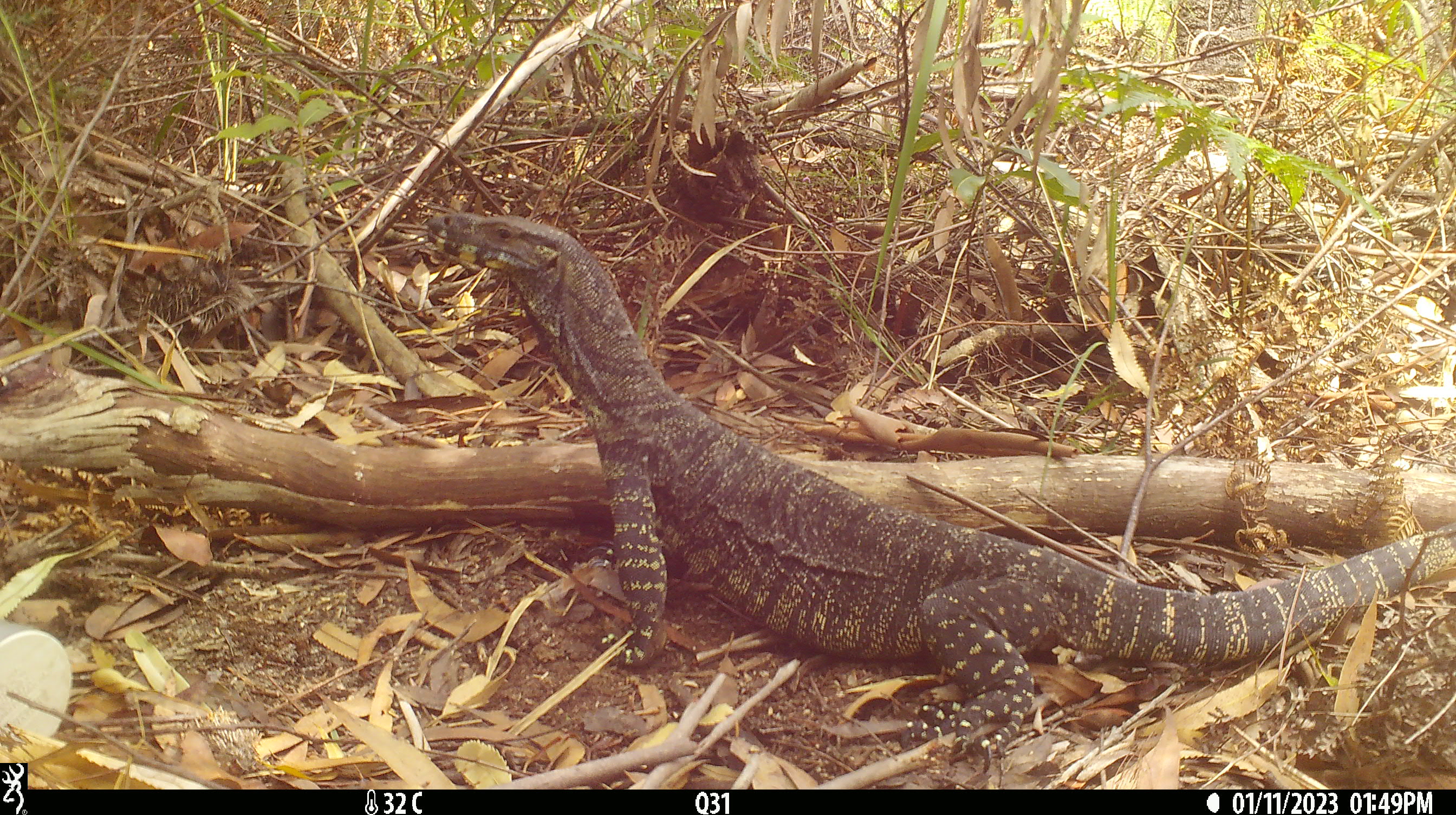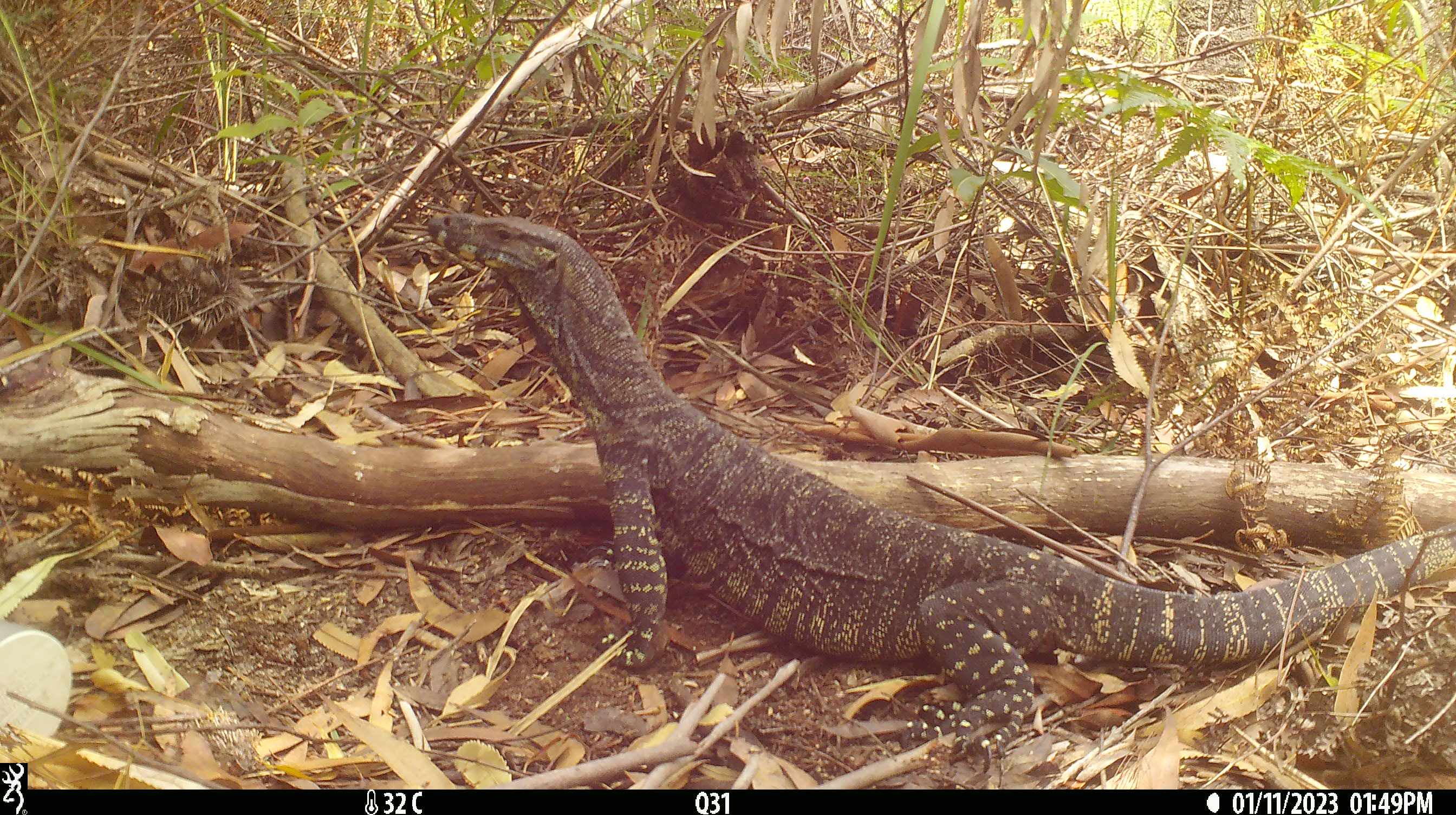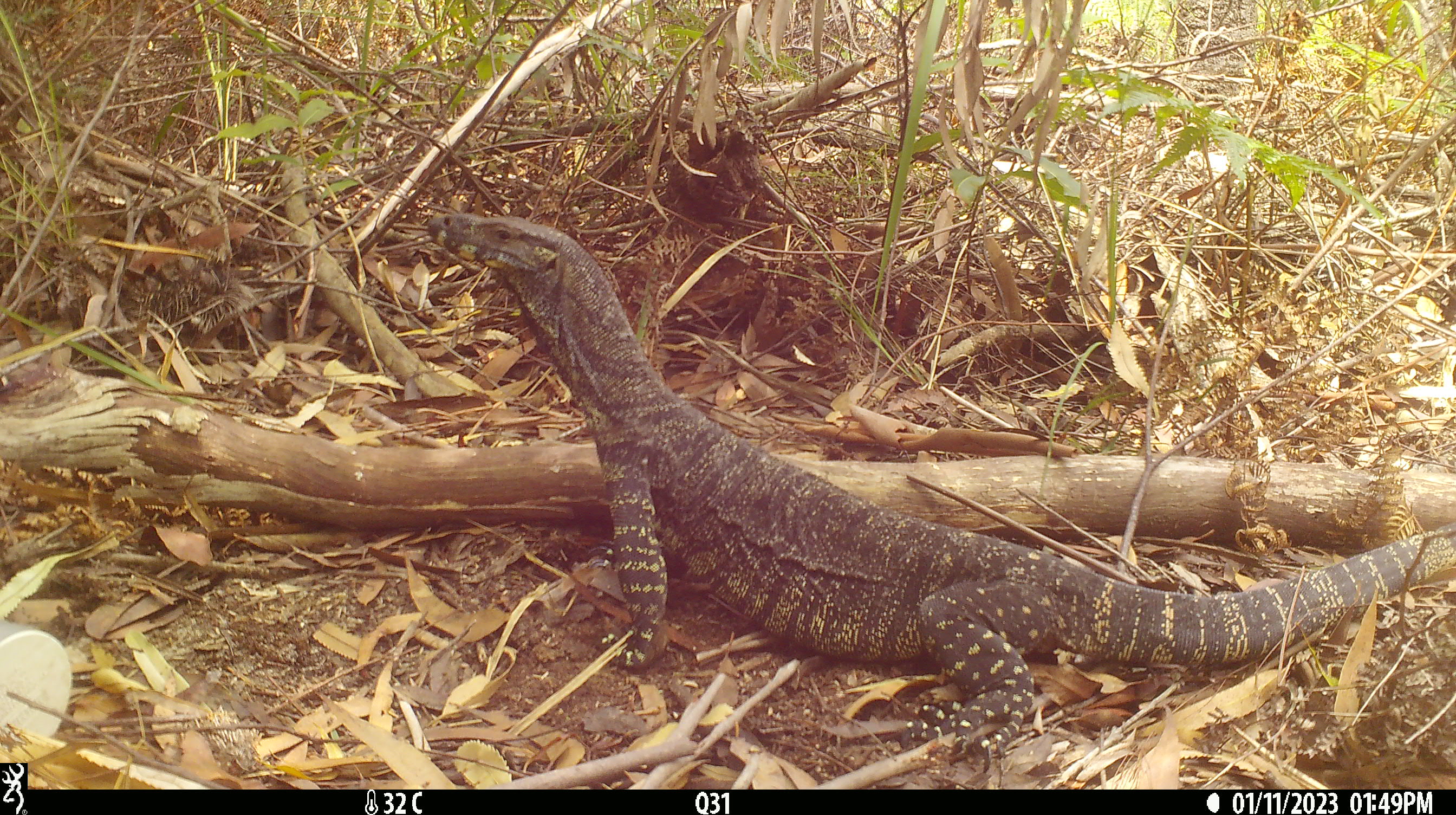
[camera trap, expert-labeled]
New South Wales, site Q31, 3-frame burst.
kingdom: Animalia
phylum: Chordata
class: Reptilia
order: Squamata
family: Varanidae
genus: Varanus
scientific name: Varanus varius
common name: lace monitor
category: goanna